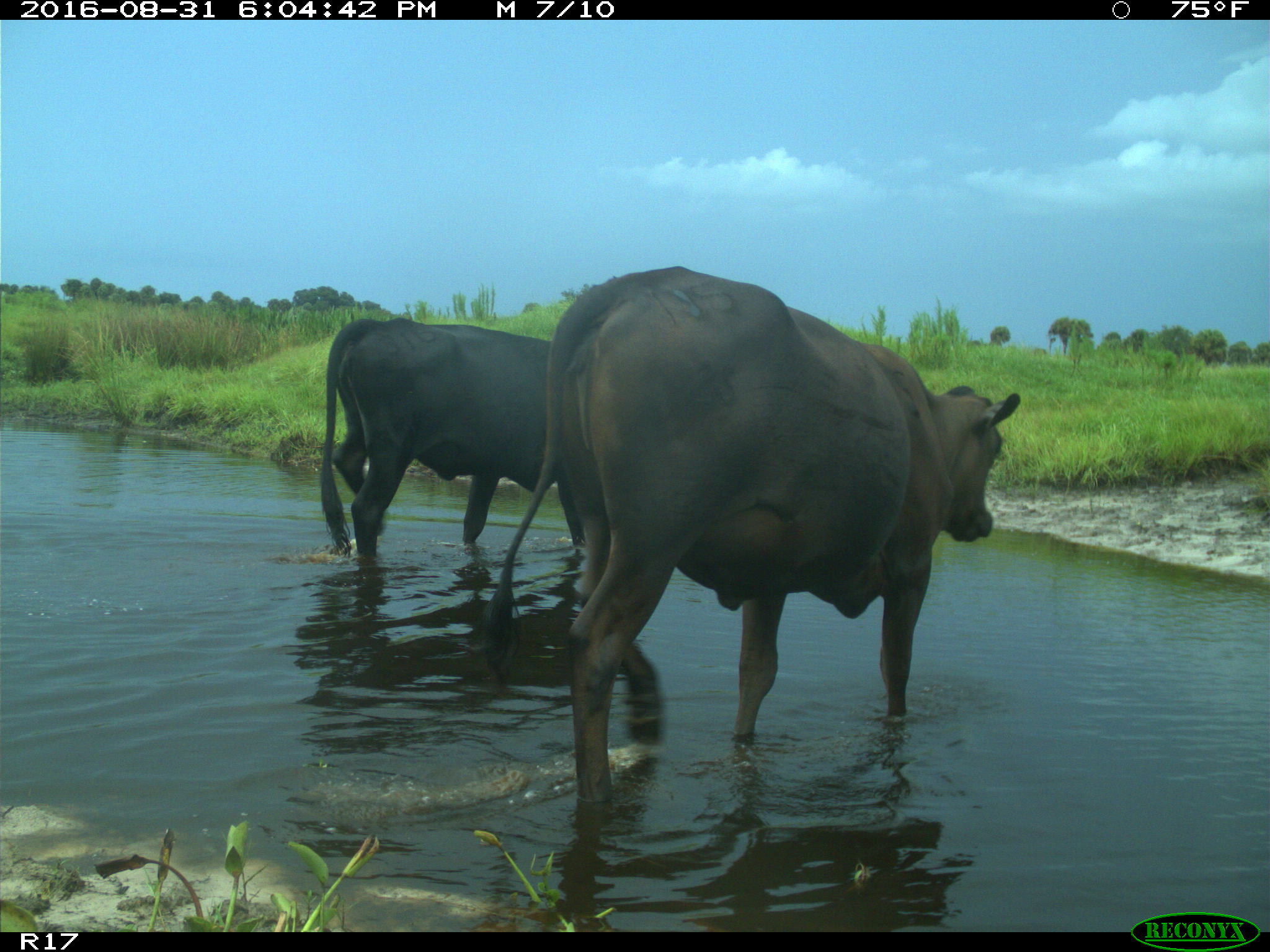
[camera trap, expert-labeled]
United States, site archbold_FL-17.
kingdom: Animalia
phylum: Chordata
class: Mammalia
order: Artiodactyla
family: Bovidae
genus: Bos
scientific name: Bos taurus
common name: domestic cow